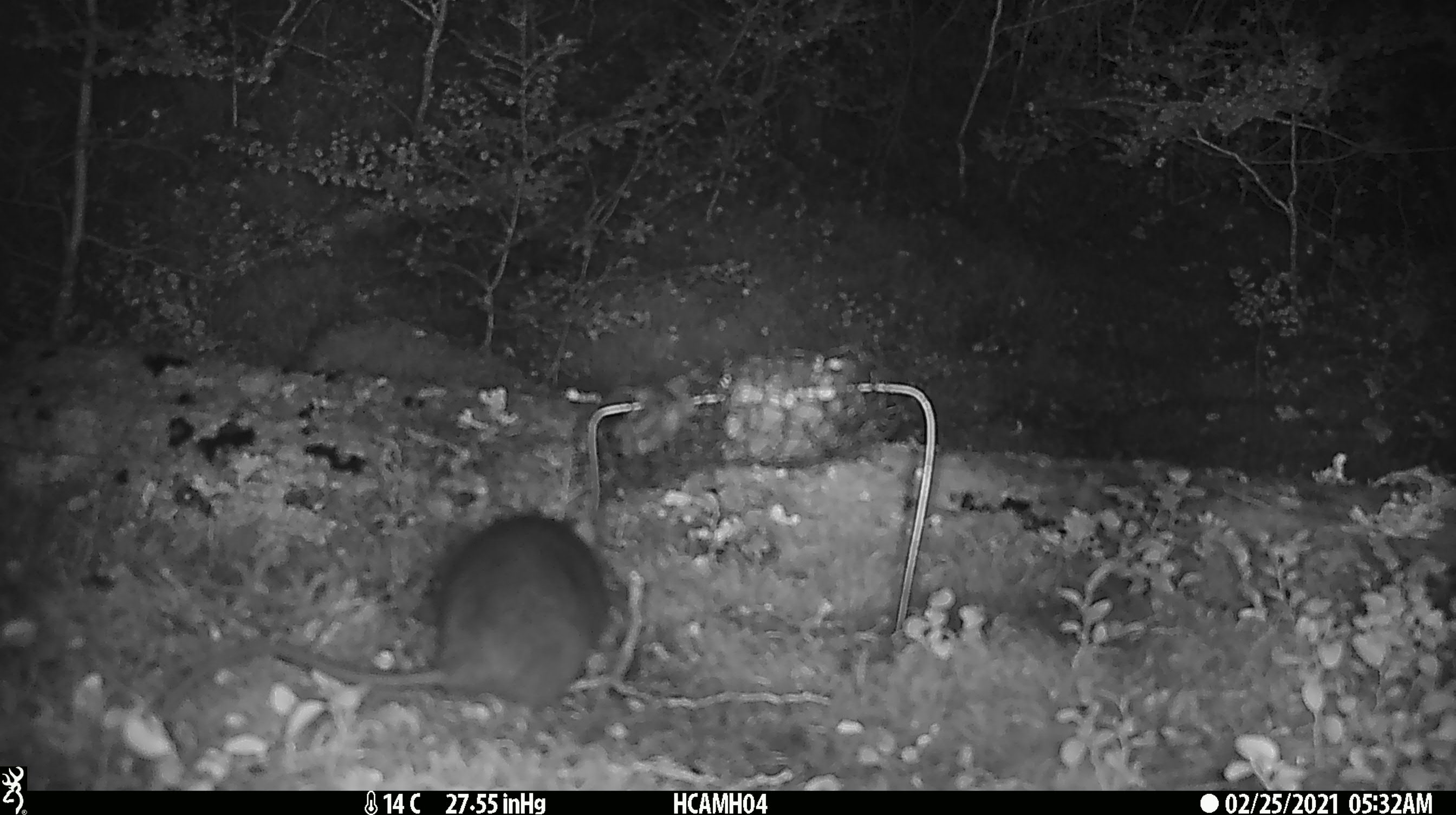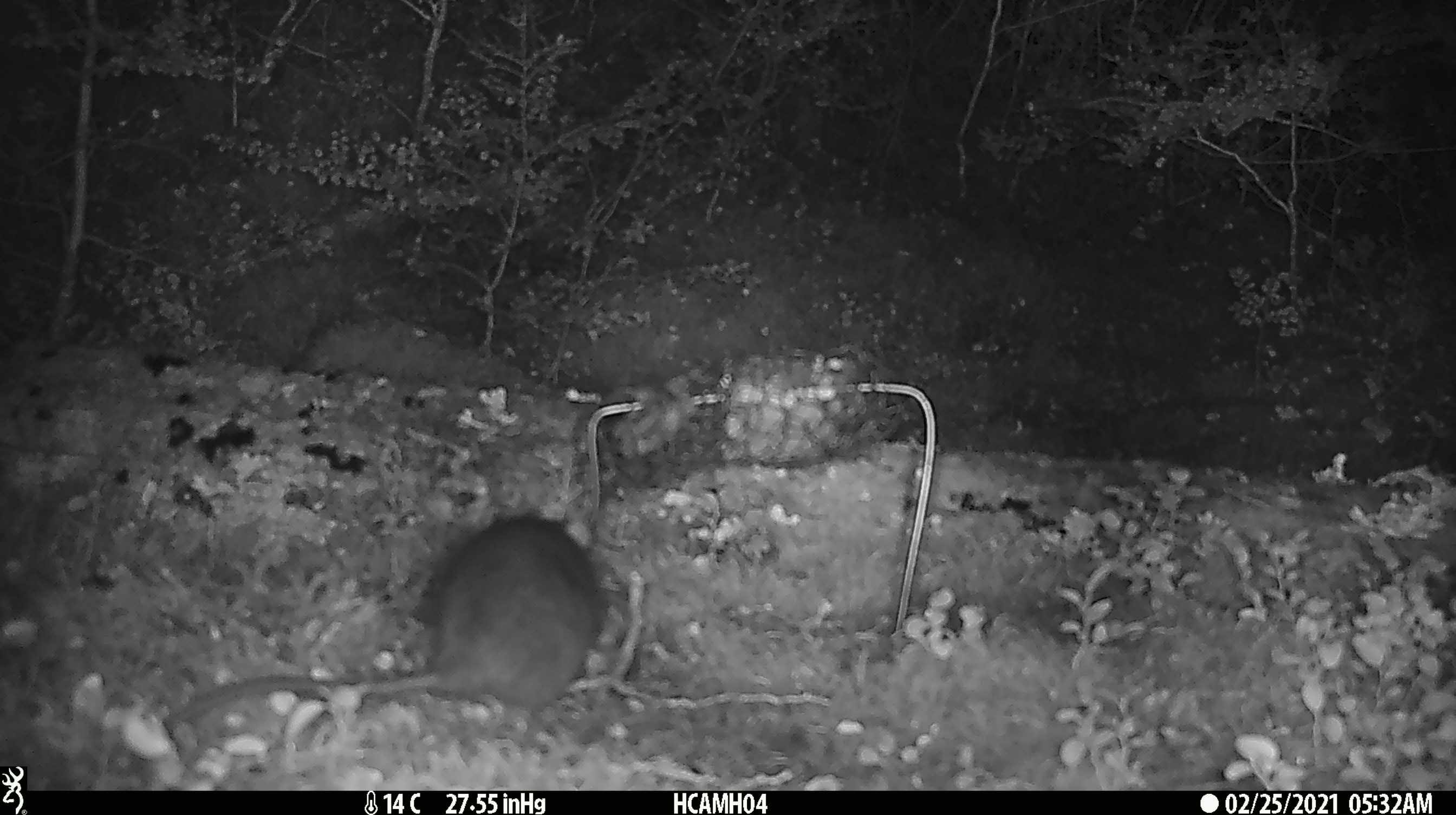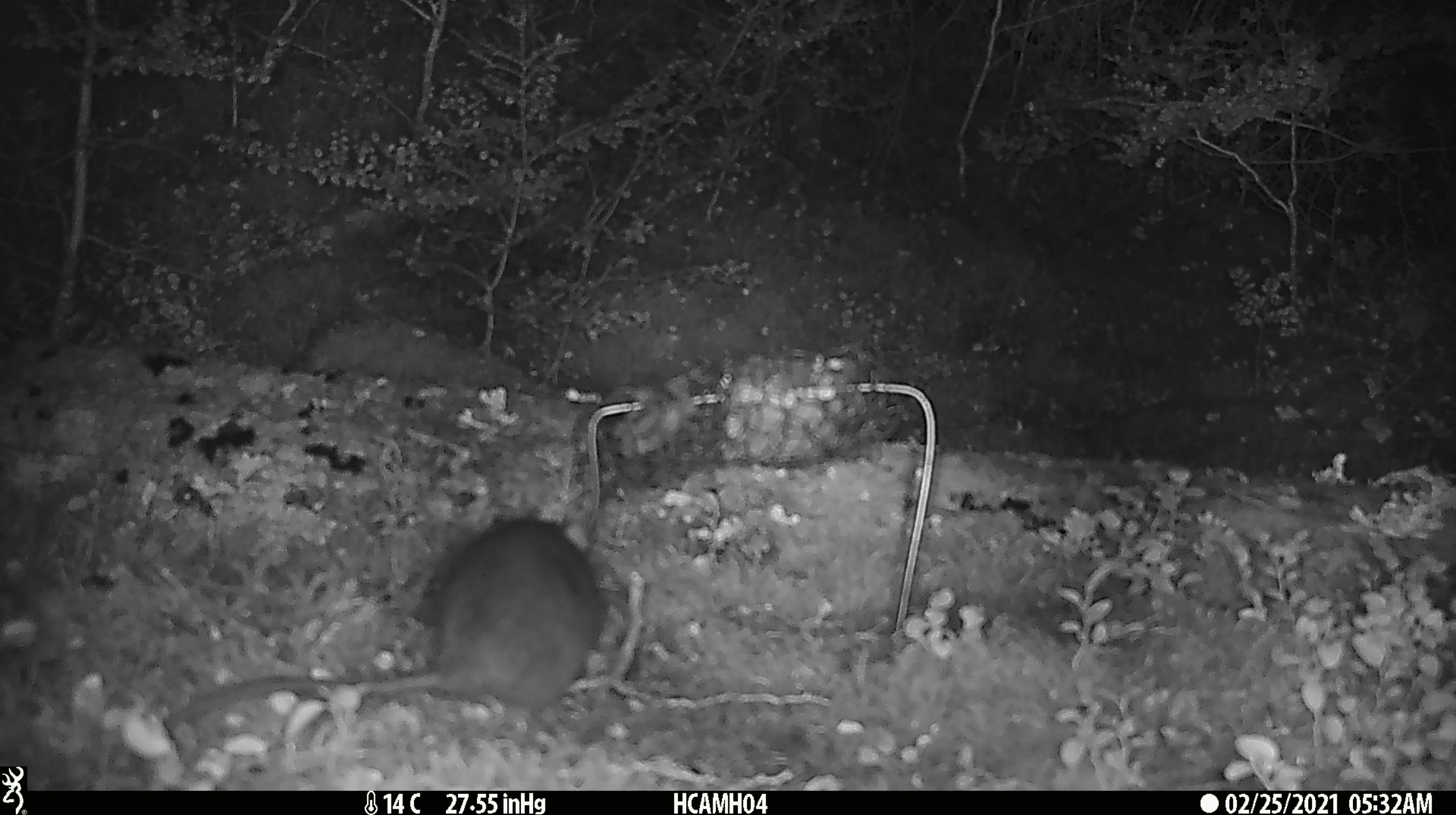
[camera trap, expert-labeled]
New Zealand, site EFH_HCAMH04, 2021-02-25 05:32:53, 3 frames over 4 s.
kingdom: Animalia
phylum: Chordata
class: Mammalia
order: Rodentia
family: Muridae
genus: Rattus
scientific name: Rattus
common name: rat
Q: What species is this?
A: Rat (Rattus).